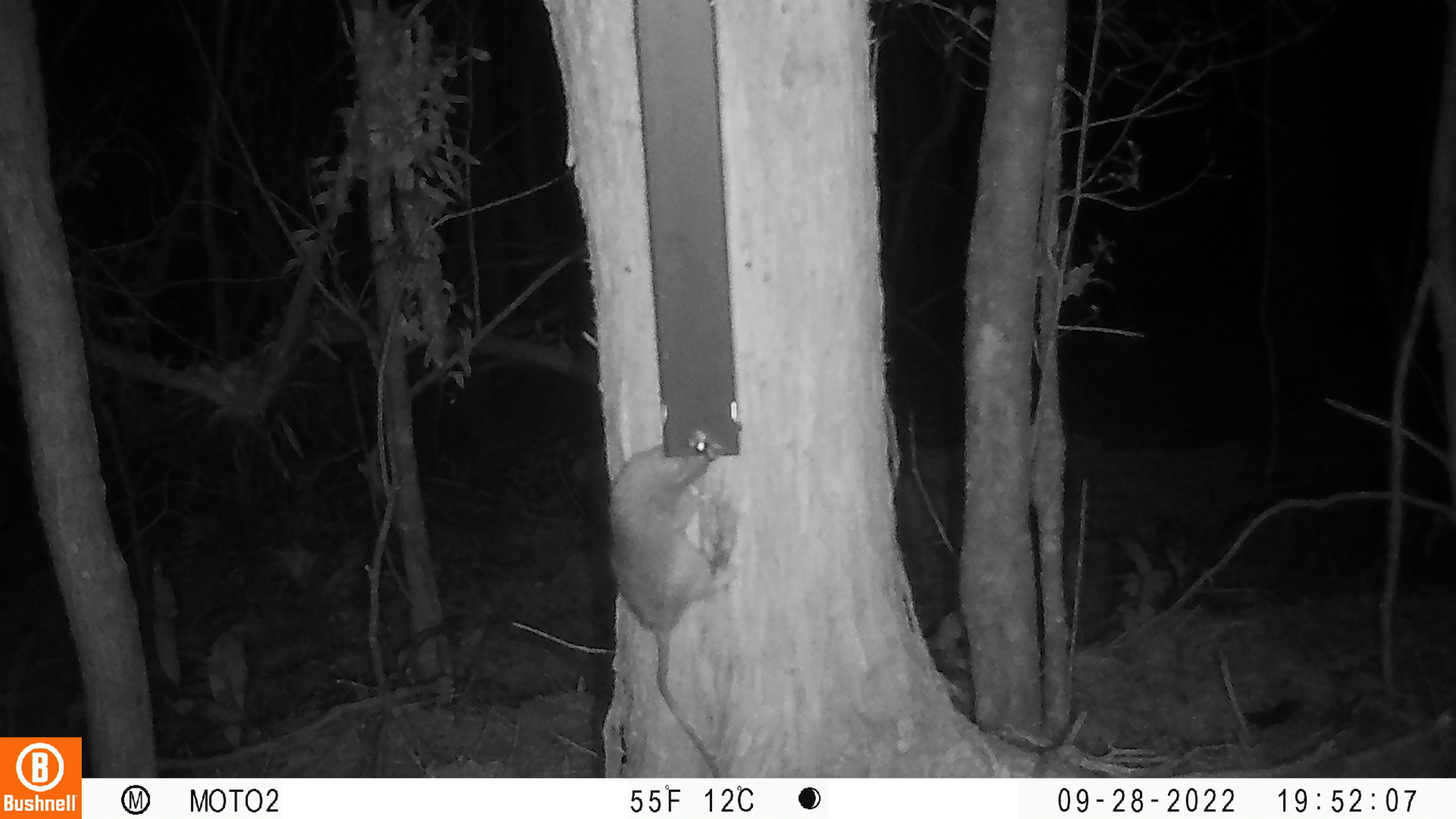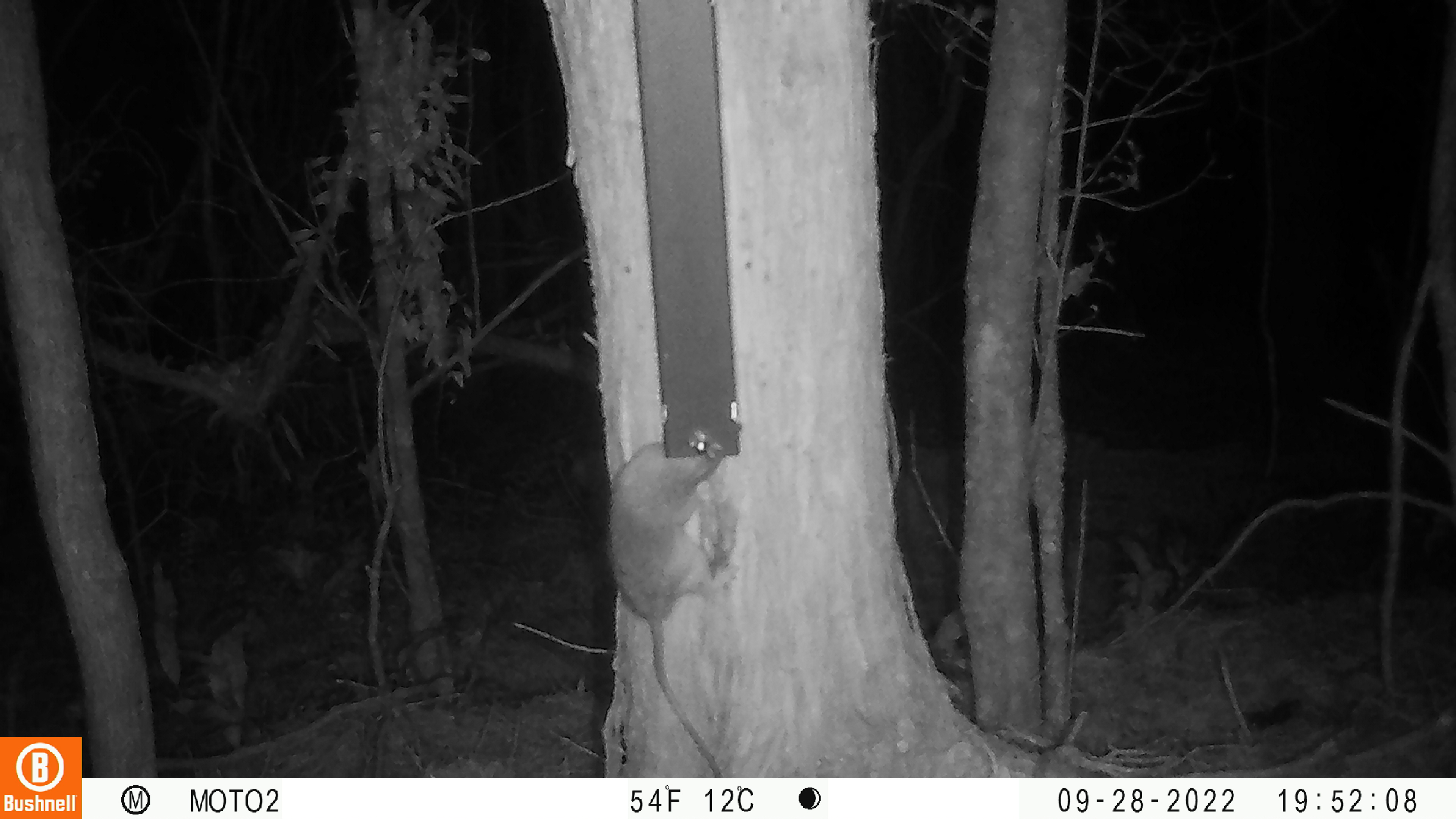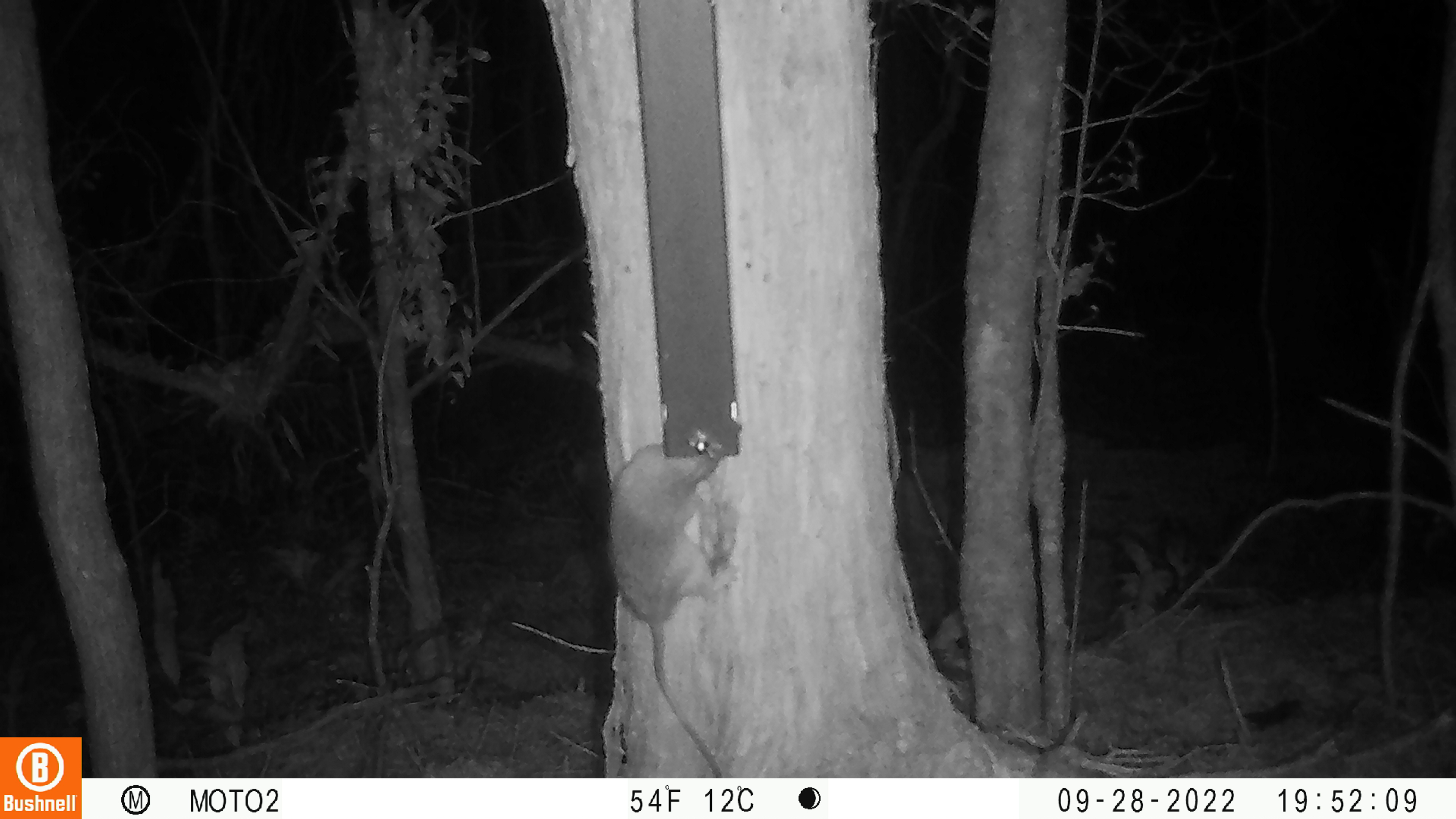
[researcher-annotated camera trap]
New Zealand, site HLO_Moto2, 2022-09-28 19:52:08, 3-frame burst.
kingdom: Animalia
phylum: Chordata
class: Mammalia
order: Rodentia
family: Muridae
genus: Rattus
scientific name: Rattus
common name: rat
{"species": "rat (Rattus)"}